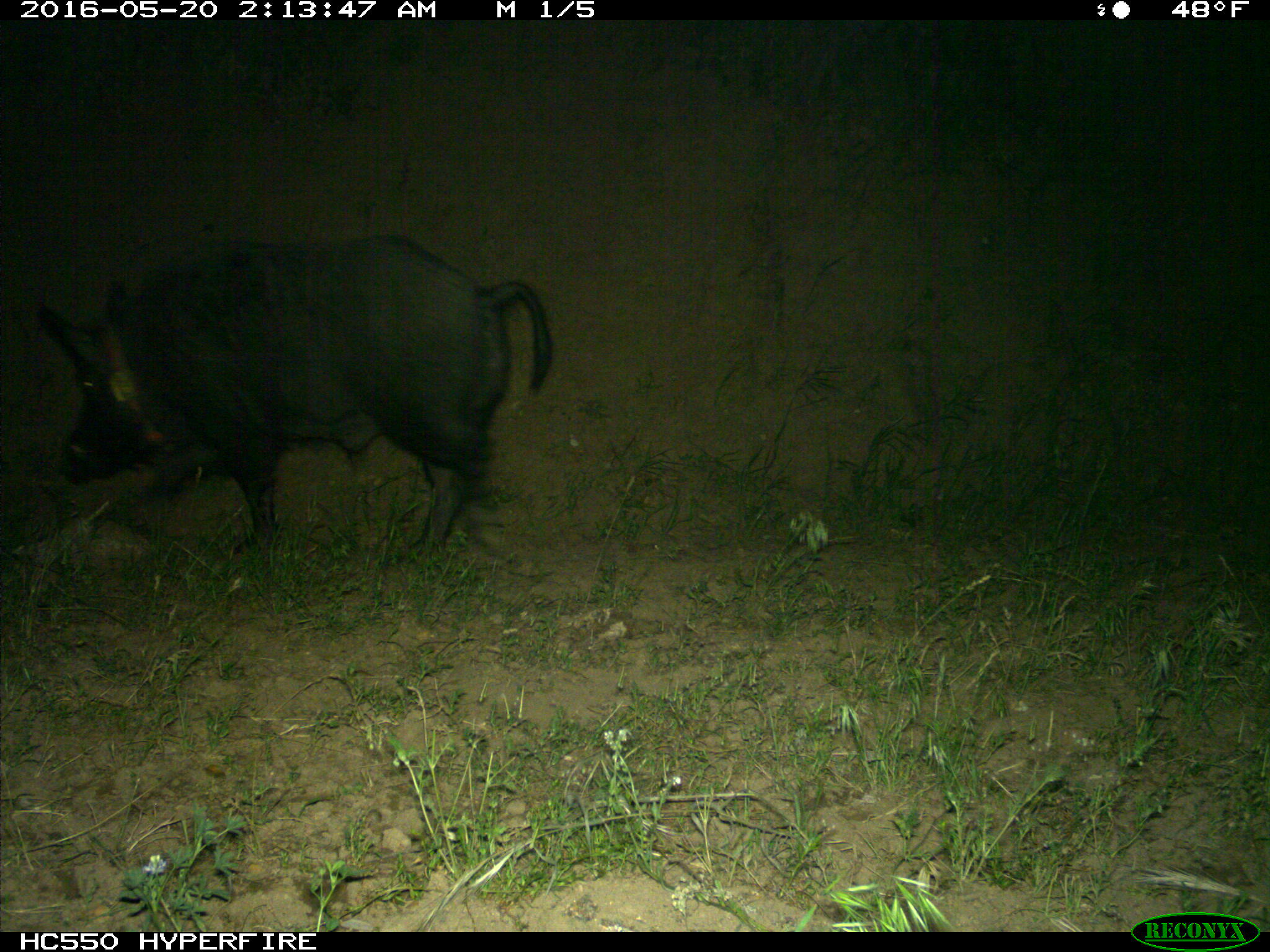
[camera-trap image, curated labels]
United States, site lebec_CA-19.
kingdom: Animalia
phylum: Chordata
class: Mammalia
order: Artiodactyla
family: Suidae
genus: Sus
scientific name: Sus scrofa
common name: wild boar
Sus scrofa (wild boar).